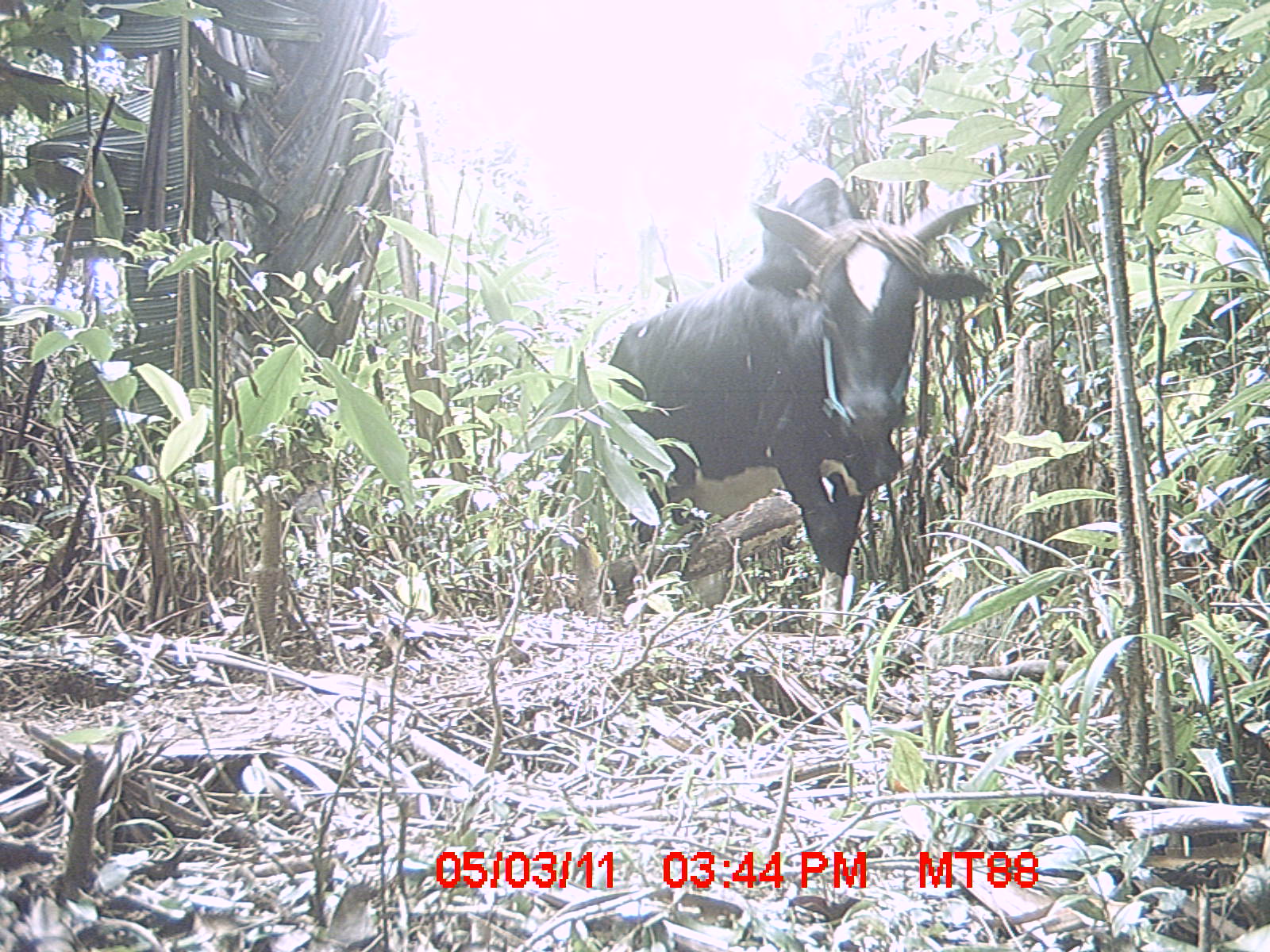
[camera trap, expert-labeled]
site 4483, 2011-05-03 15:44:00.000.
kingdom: Animalia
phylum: Chordata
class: Mammalia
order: Artiodactyla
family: Bovidae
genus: Bos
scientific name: Bos taurus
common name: domestic cattle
Bos taurus (domestic cattle), count 2.